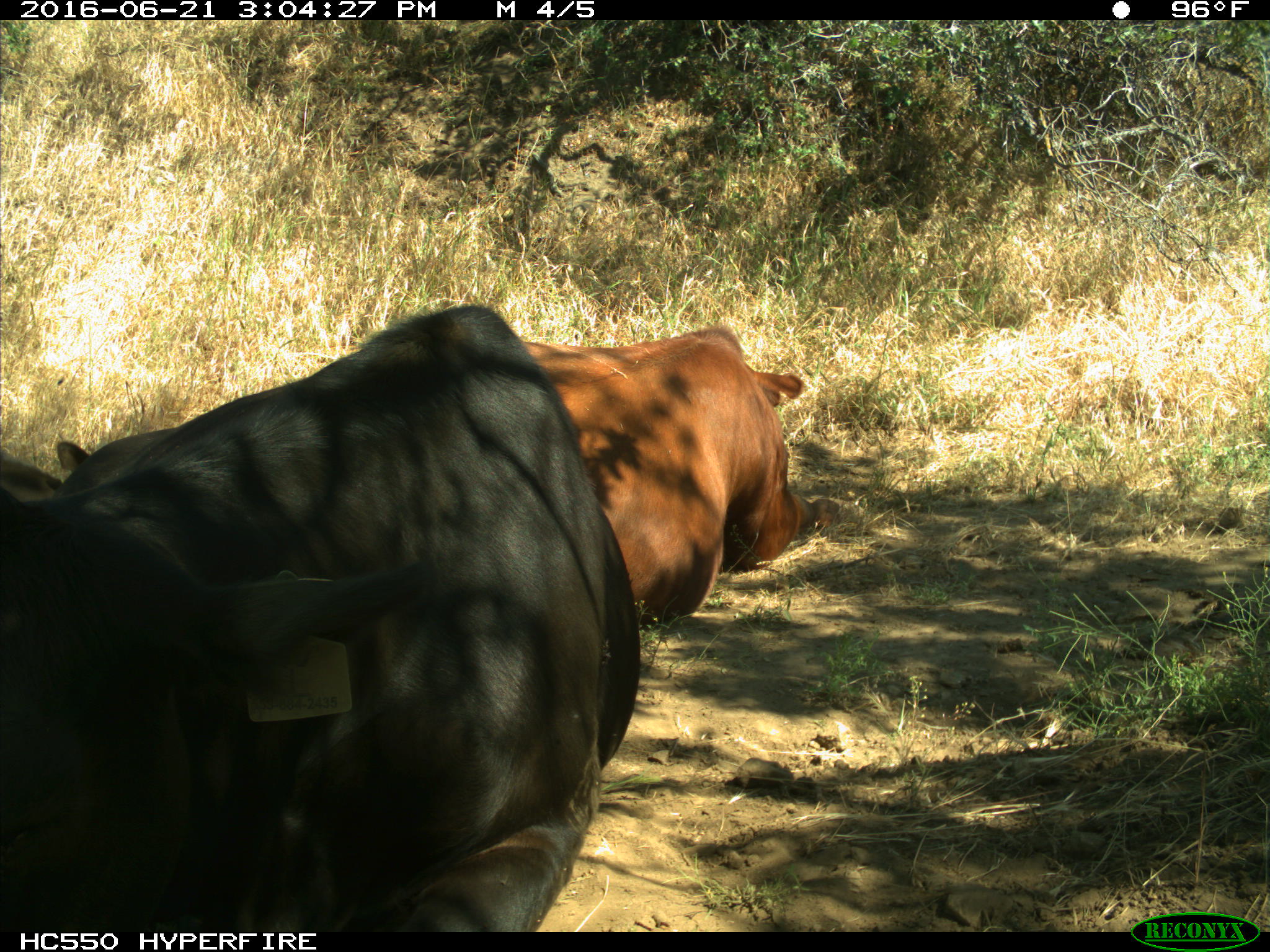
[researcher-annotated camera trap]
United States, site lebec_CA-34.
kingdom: Animalia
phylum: Chordata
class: Mammalia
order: Artiodactyla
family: Bovidae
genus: Bos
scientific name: Bos taurus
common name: domestic cow